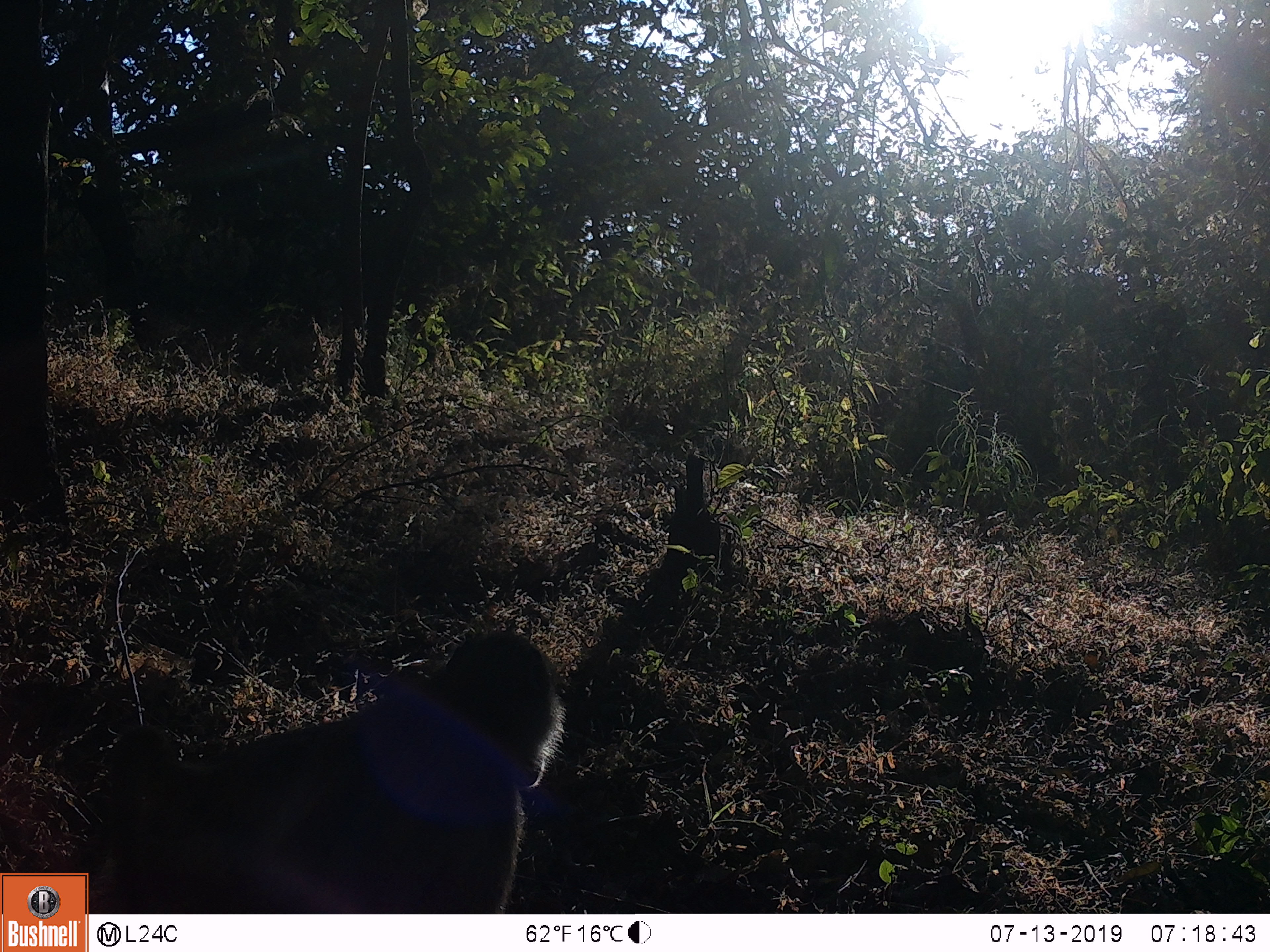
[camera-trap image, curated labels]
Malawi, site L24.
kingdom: Animalia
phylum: Chordata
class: Mammalia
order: Primates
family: Cercopithecidae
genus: Papio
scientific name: Papio cynocephalus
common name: yellow baboon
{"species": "yellow baboon (Papio cynocephalus)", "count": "1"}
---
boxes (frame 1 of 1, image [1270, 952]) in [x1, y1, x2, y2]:
yellow baboon: [108, 623, 577, 907]